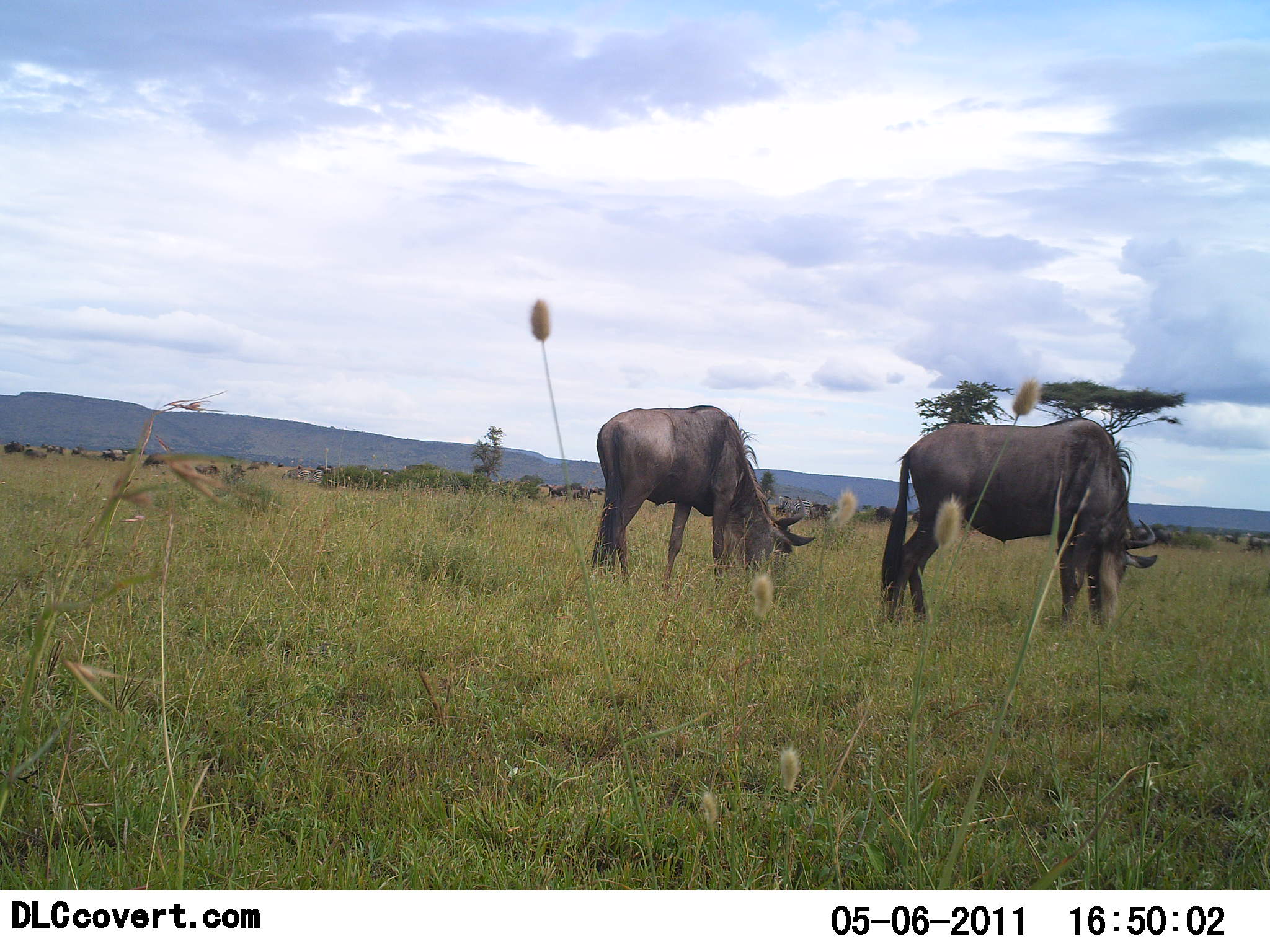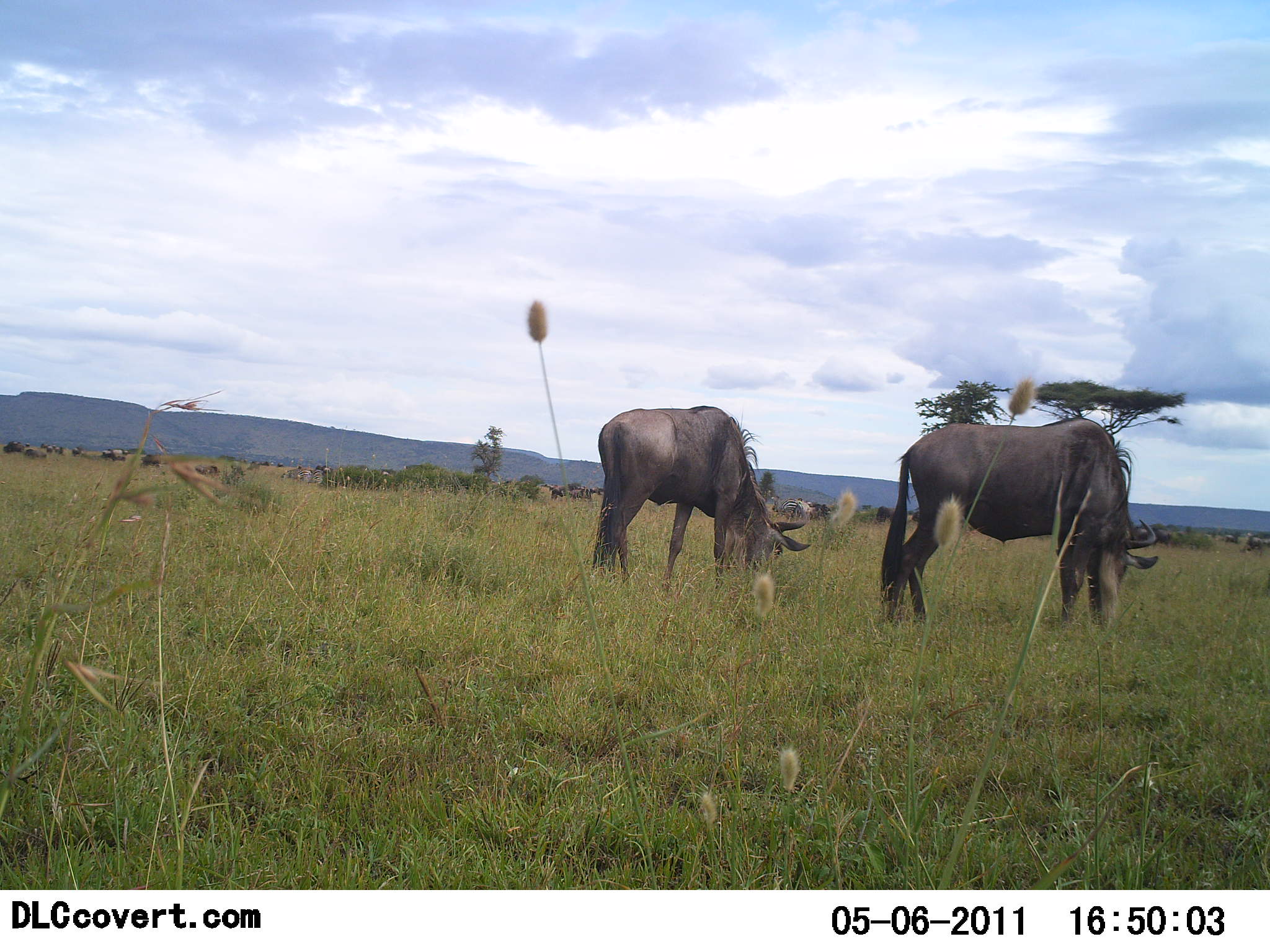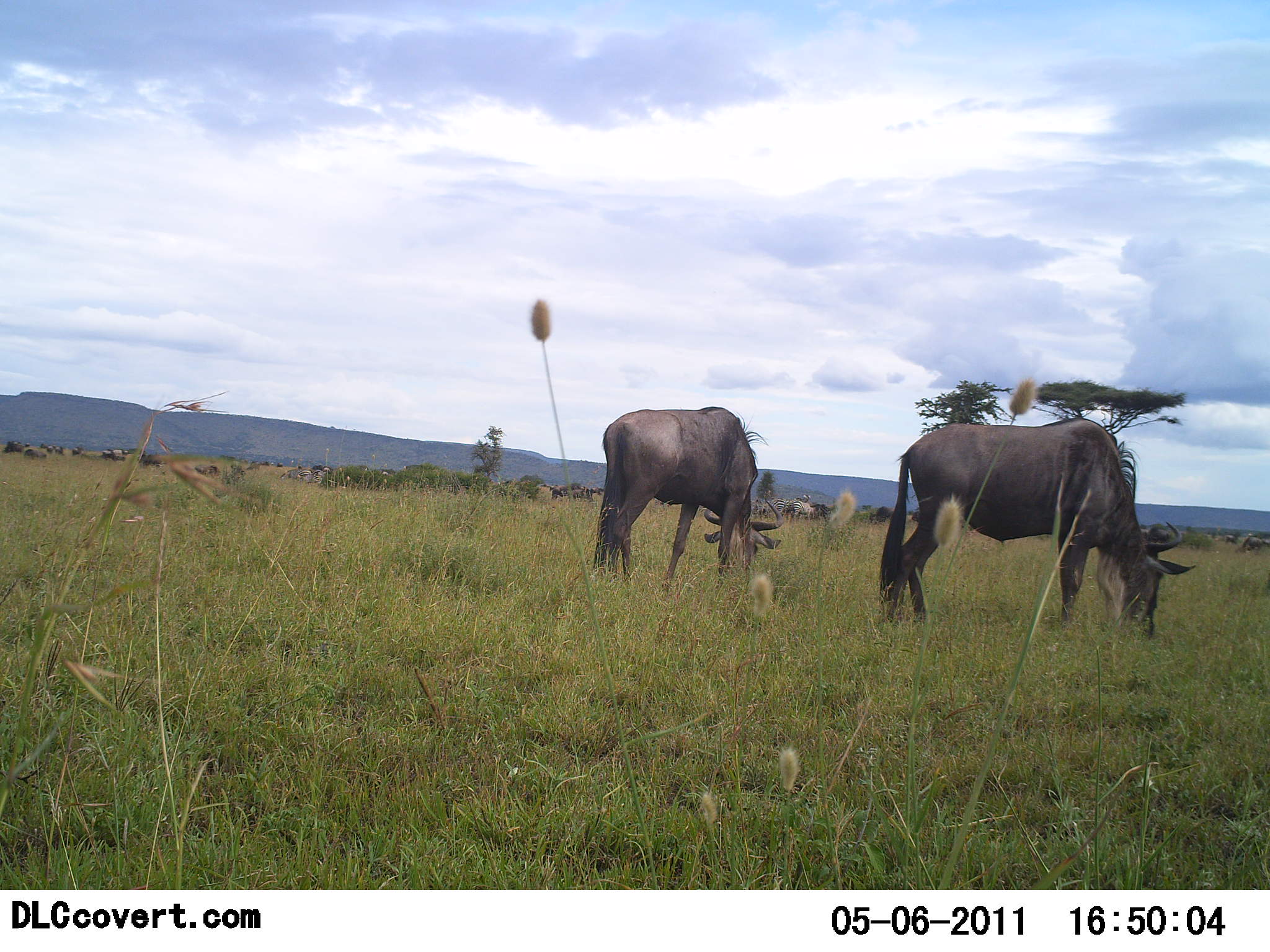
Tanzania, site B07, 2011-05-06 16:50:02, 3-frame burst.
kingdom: Animalia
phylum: Chordata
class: Mammalia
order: Artiodactyla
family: Bovidae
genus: Connochaetes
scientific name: Connochaetes taurinus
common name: blue wildebeest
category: wildebeest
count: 2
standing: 23%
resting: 0%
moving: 0%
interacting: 0%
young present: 0%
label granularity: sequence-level